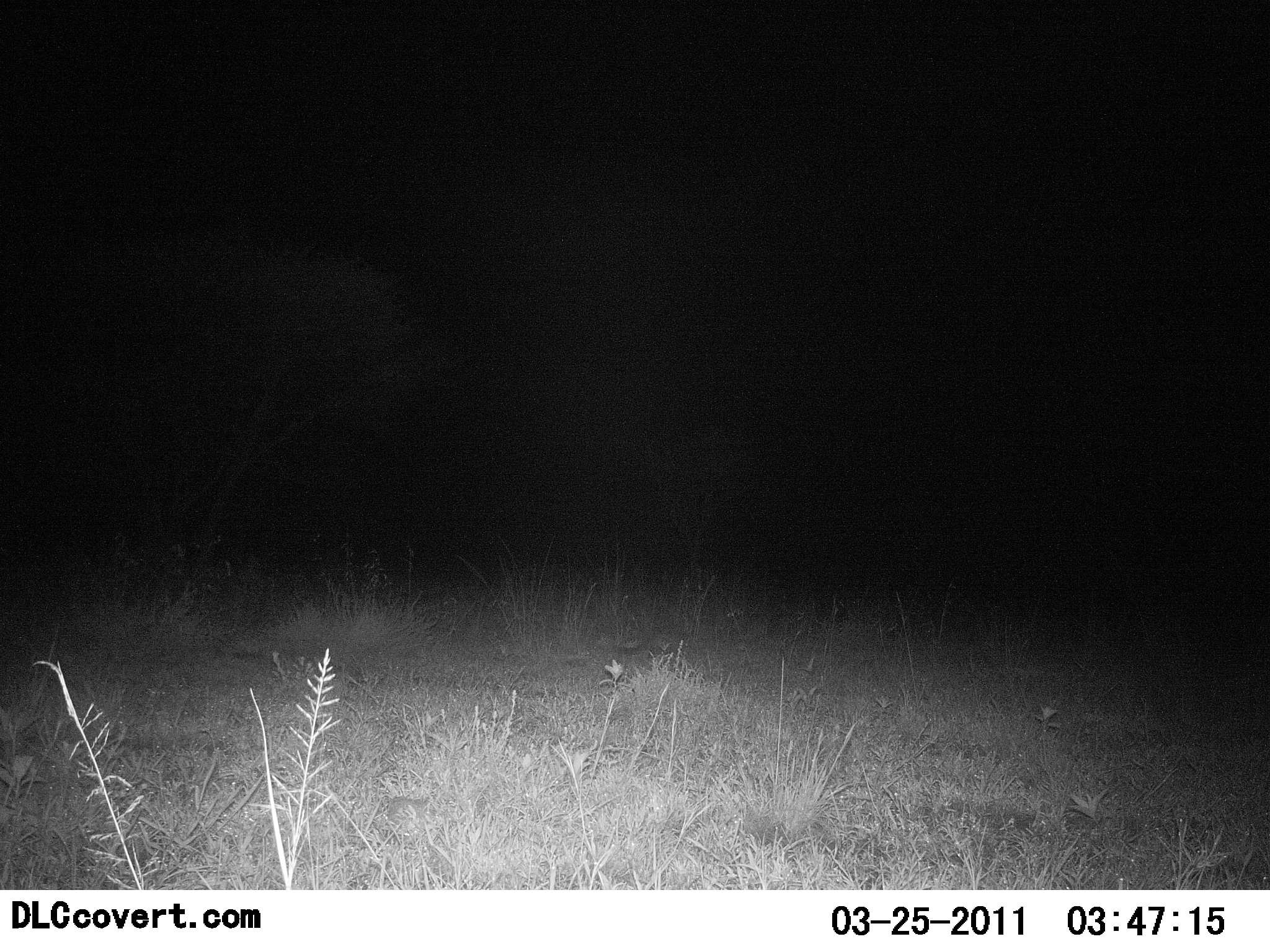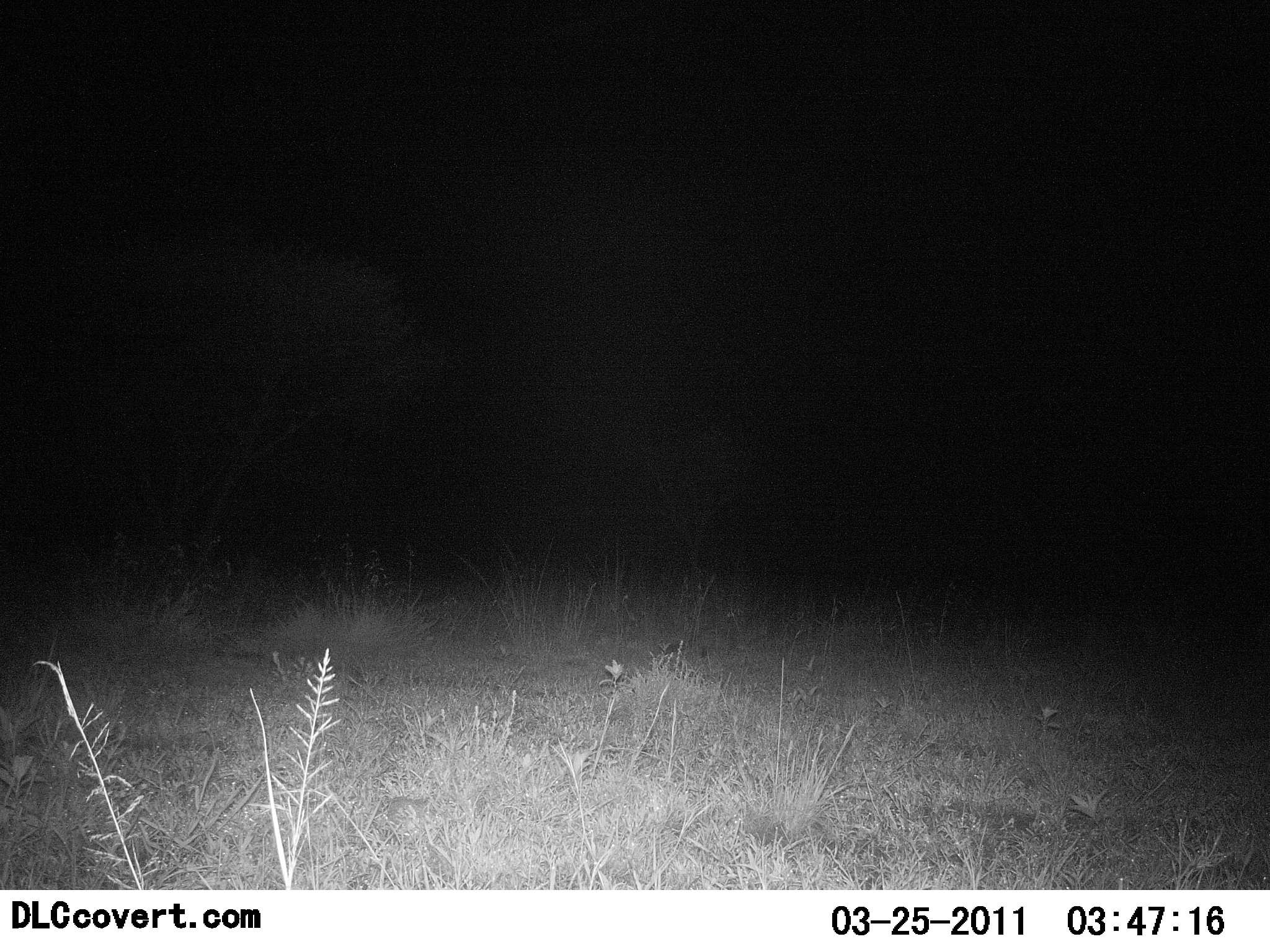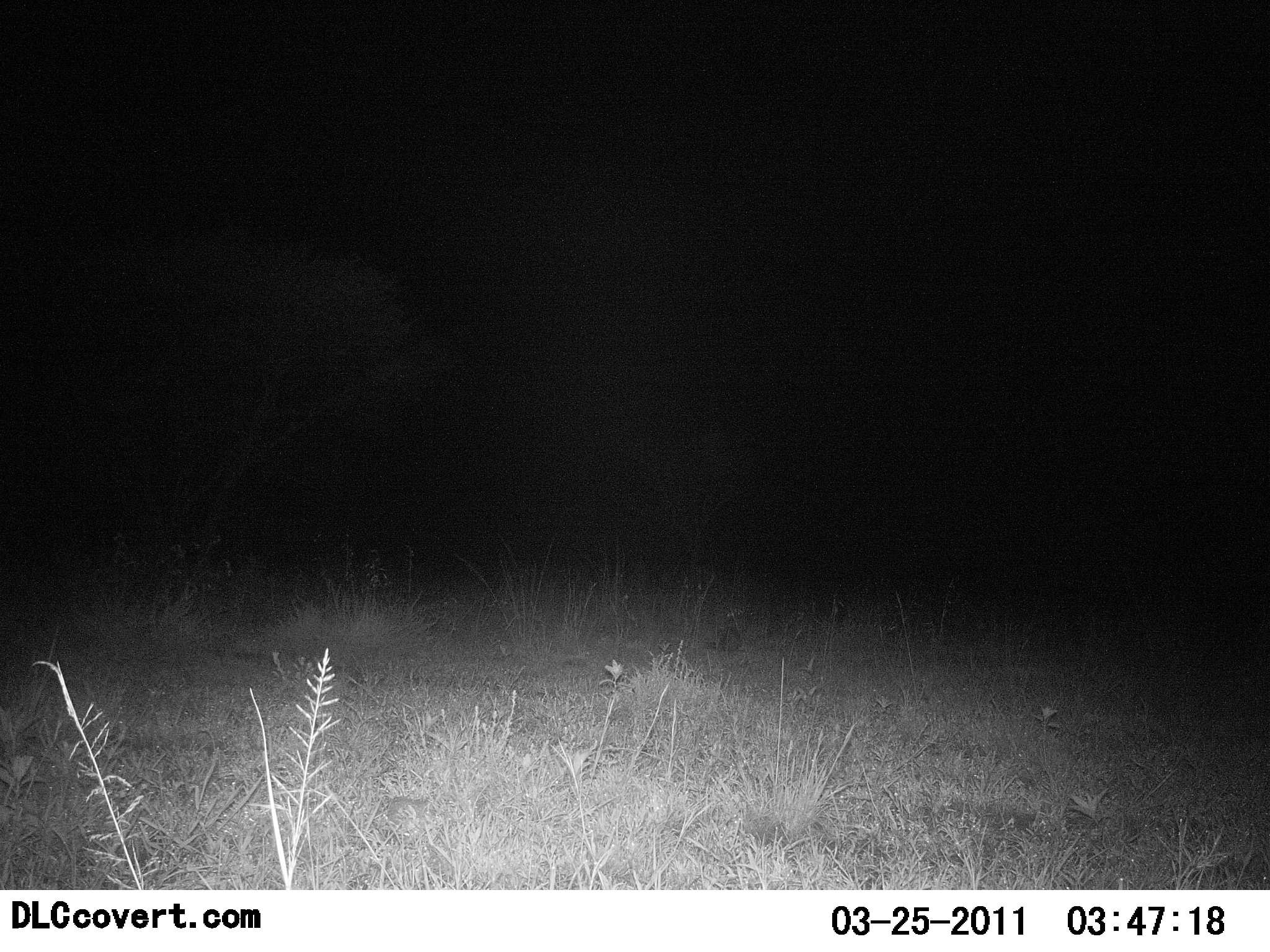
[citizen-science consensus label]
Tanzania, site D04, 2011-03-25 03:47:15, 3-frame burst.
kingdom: Animalia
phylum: Chordata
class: Mammalia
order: Carnivora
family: Herpestidae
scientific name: Herpestidae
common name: mongoose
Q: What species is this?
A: Mongoose (Herpestidae).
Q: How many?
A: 1.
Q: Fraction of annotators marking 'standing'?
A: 0%.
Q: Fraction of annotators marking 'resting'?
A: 0%.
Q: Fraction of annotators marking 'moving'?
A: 100%.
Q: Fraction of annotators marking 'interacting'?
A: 0%.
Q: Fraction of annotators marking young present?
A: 0%.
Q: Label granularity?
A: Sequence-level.